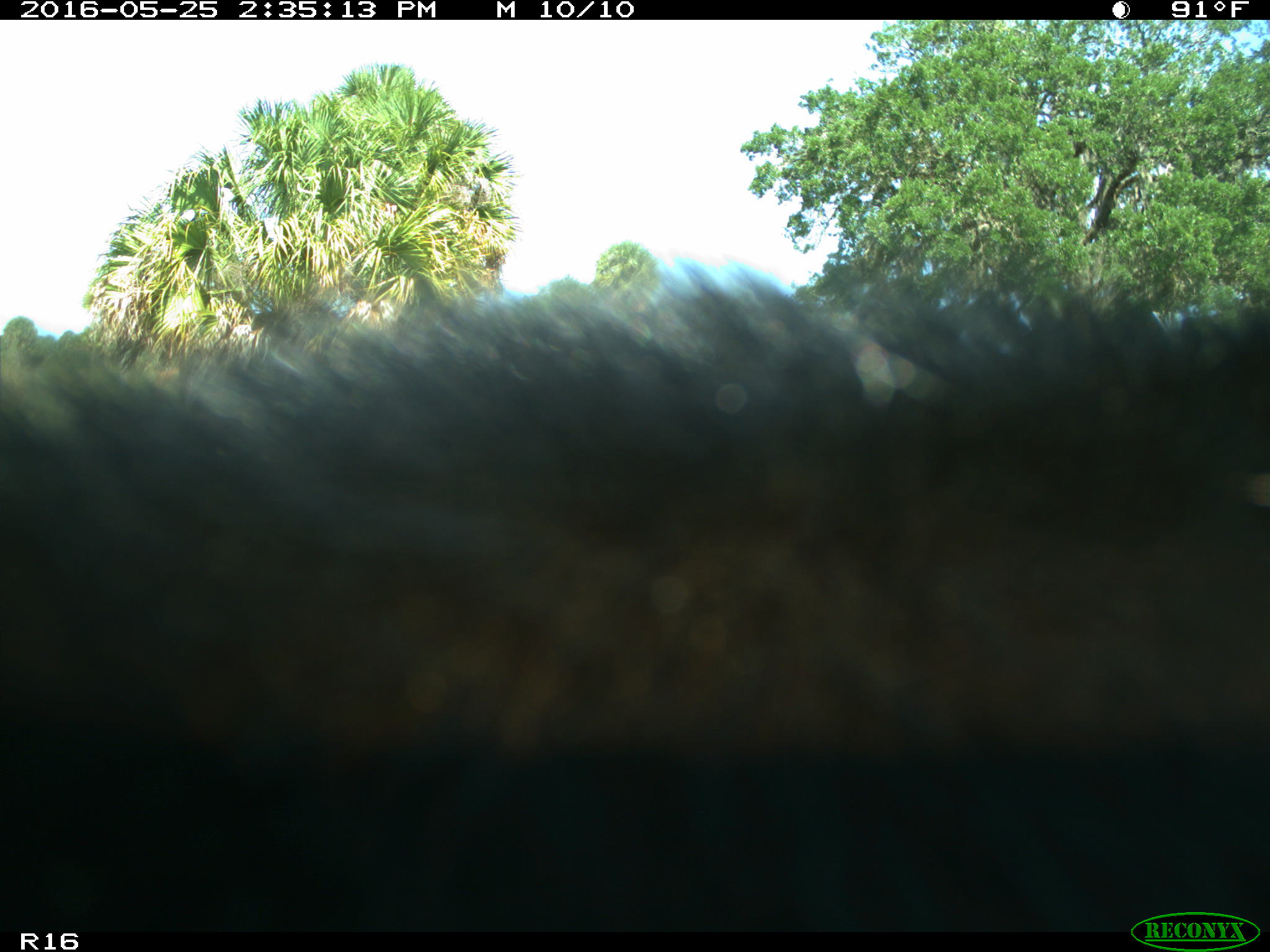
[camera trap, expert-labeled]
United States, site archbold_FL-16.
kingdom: Animalia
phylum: Chordata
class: Mammalia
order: Artiodactyla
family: Bovidae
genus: Bos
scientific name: Bos taurus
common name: domestic cow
Bos taurus (domestic cow).